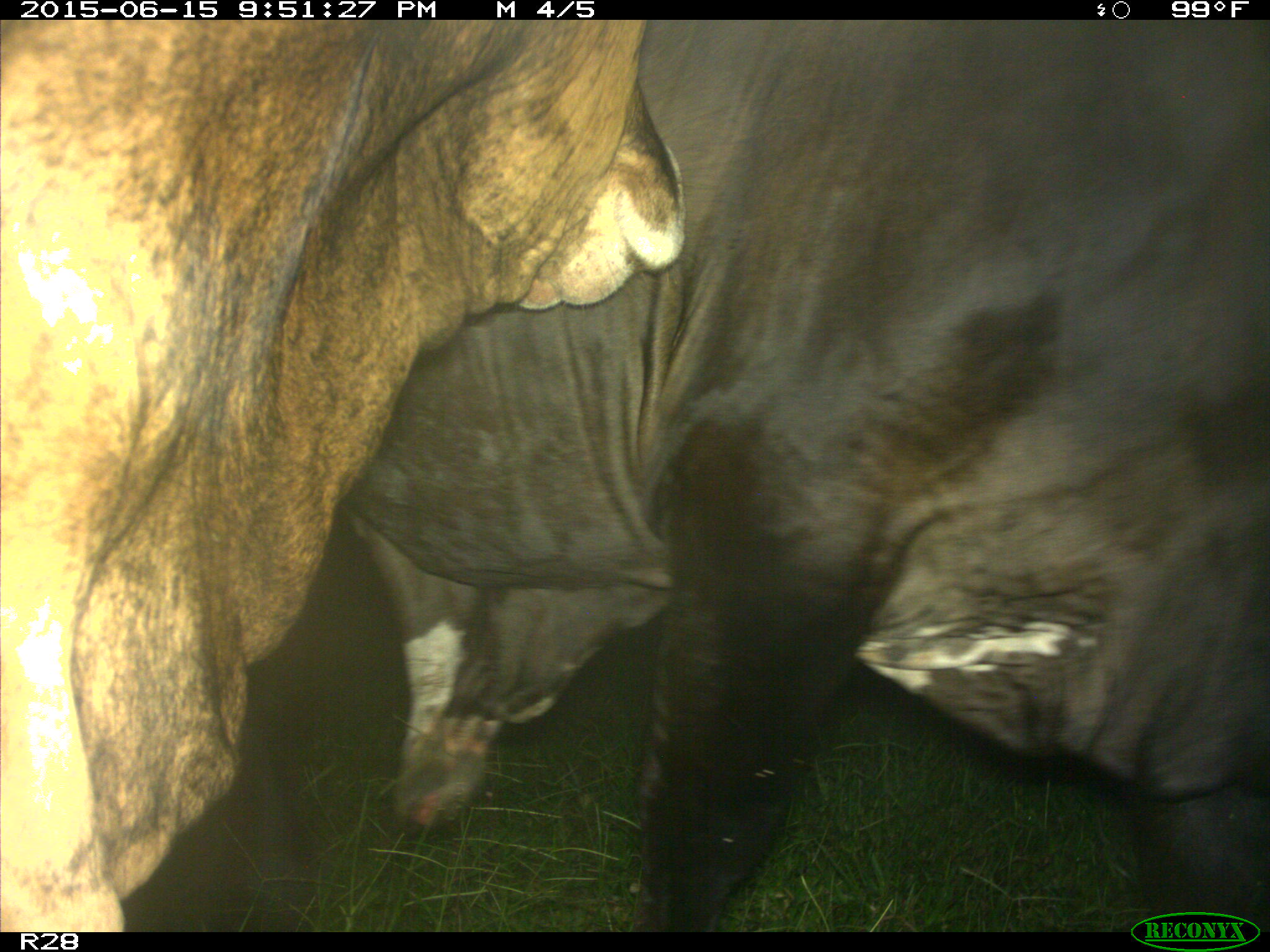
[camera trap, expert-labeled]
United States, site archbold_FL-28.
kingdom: Animalia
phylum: Chordata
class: Mammalia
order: Artiodactyla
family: Bovidae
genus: Bos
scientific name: Bos taurus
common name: domestic cow